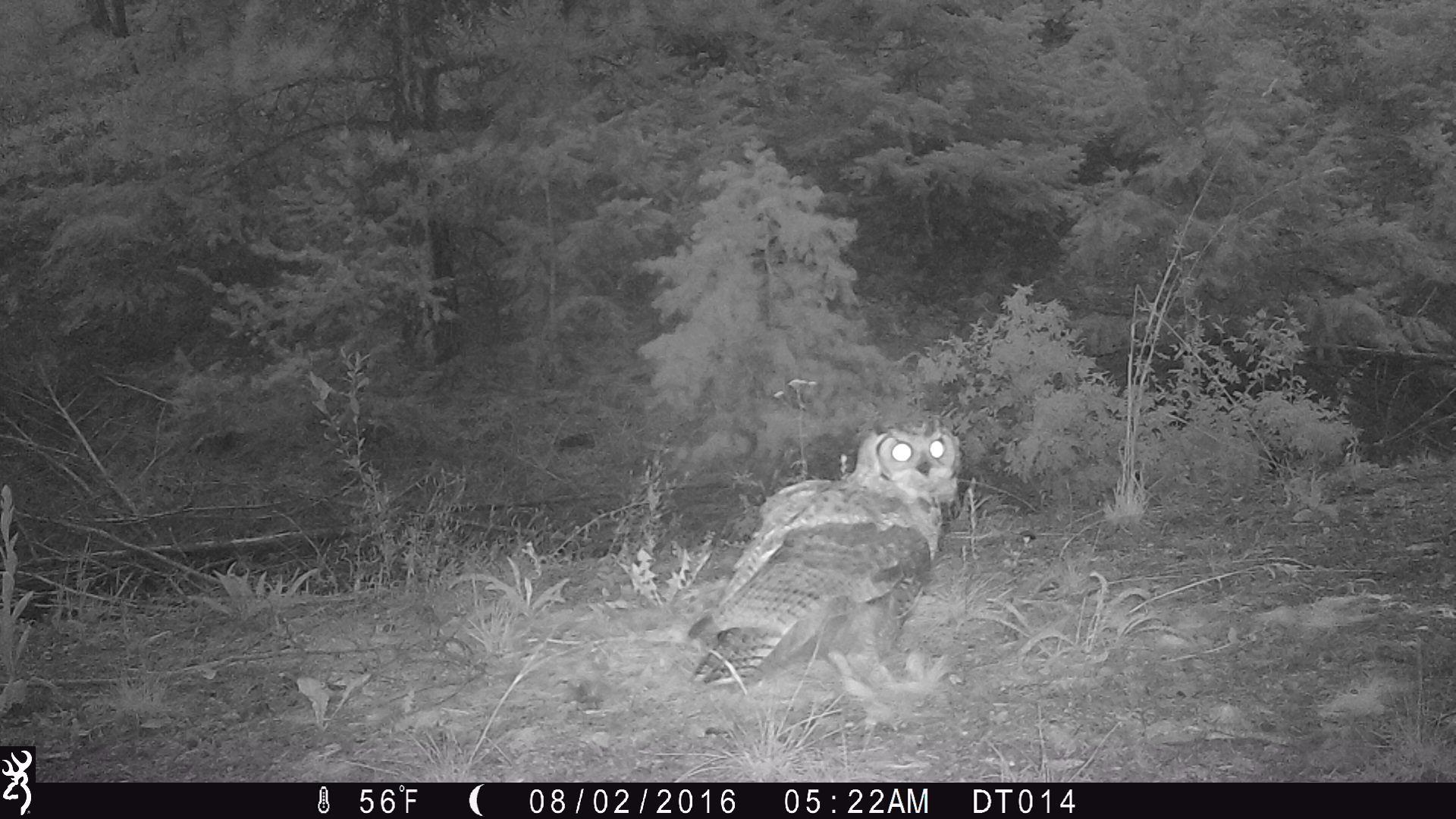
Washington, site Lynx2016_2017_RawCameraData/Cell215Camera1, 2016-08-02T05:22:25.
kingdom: Animalia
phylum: Chordata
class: Aves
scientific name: Aves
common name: birds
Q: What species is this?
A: Aves (birds).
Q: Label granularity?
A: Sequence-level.